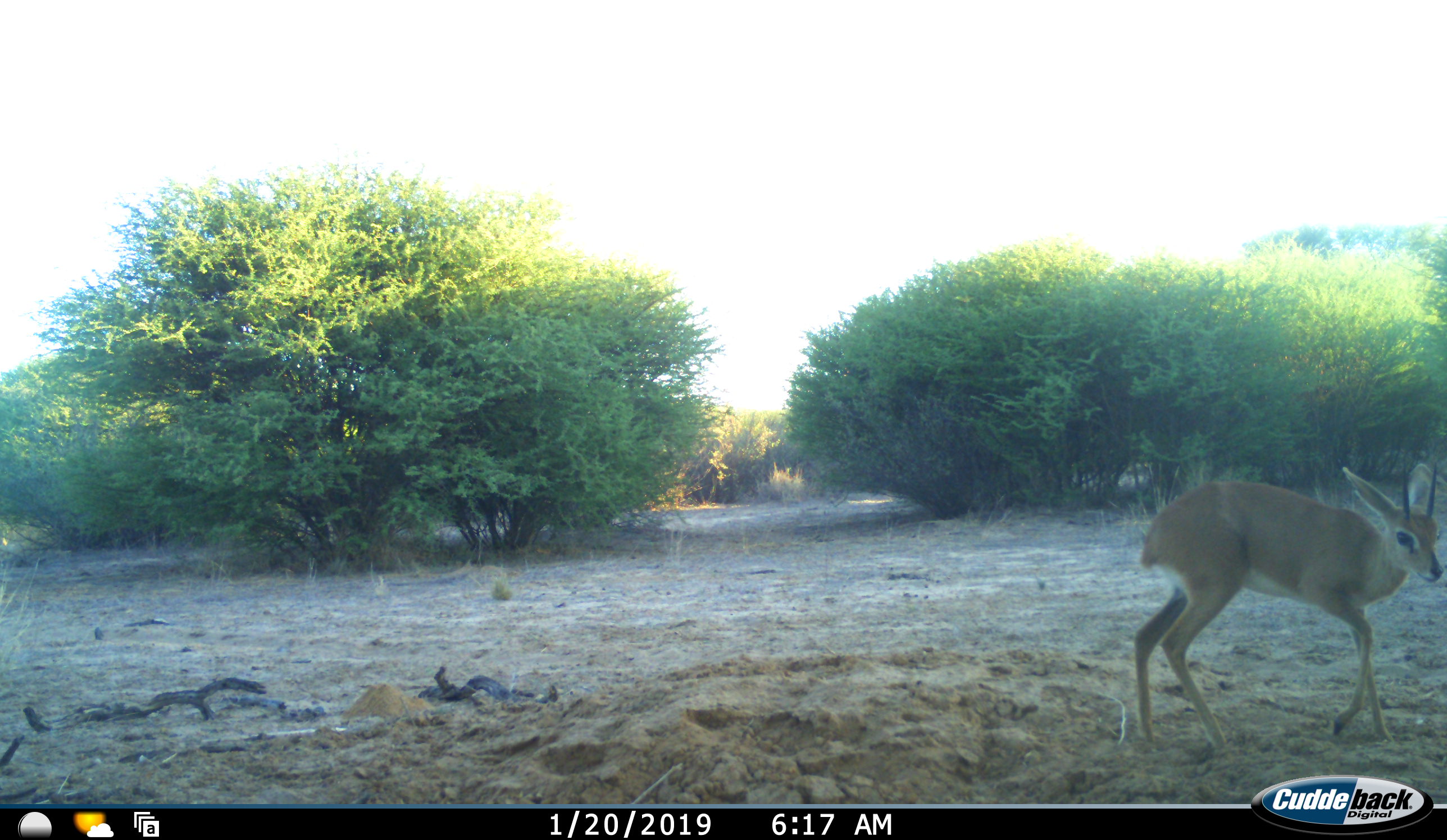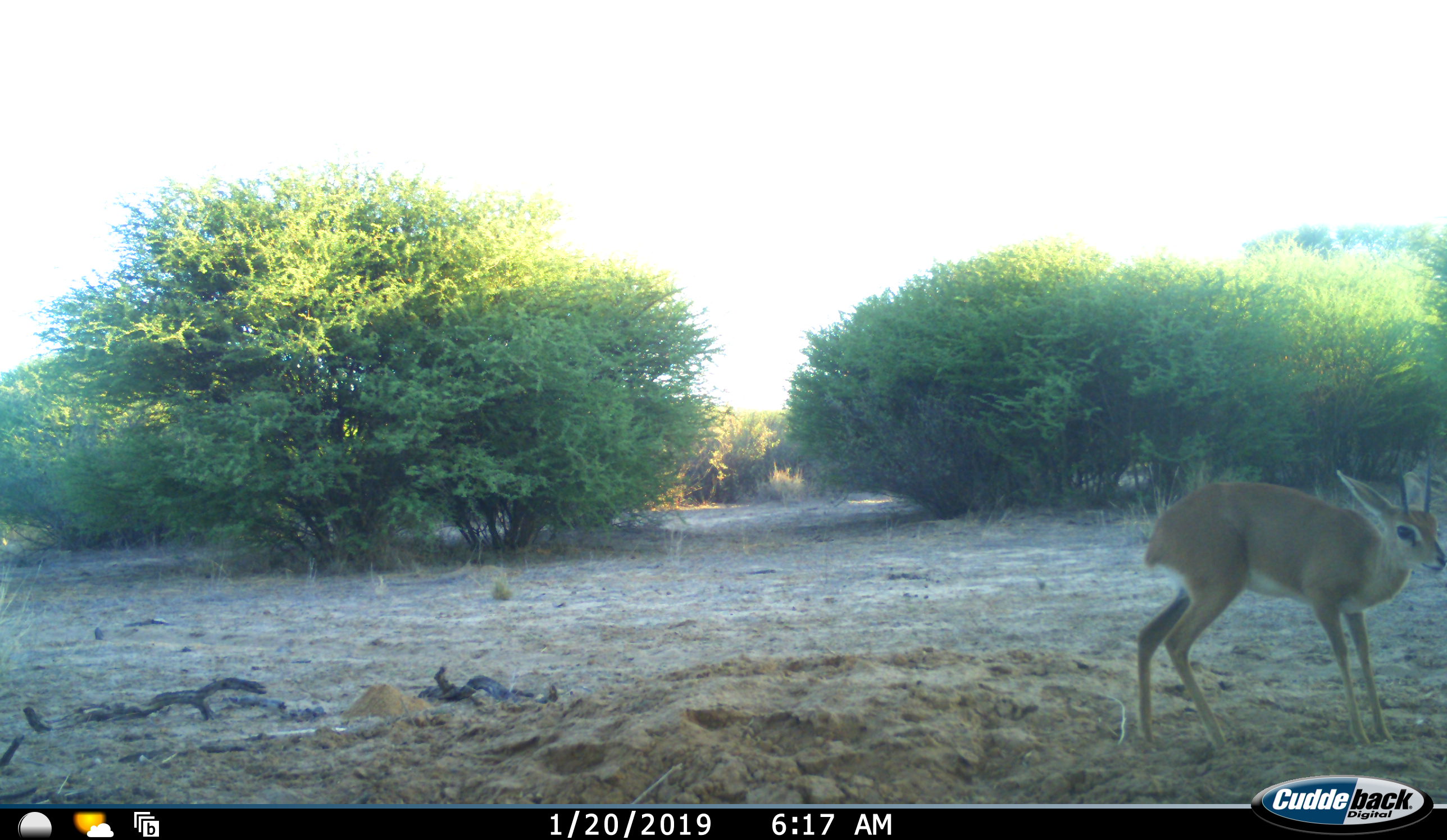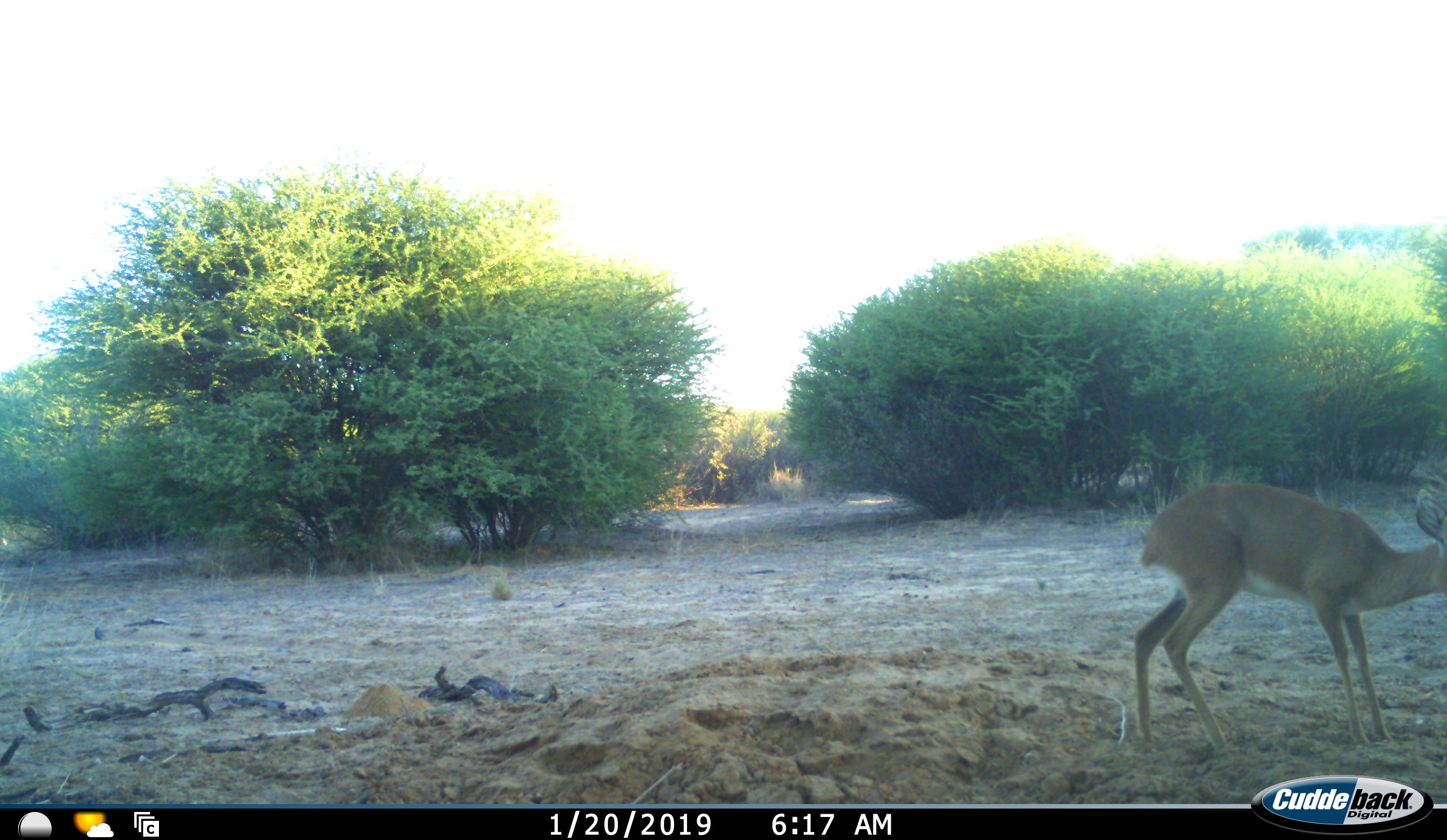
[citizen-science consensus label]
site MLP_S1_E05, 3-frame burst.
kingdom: Animalia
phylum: Chordata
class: Mammalia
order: Artiodactyla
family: Bovidae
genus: Raphicerus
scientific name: Raphicerus campestris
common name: steenbok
Steenbok (Raphicerus campestris), count 1. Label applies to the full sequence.